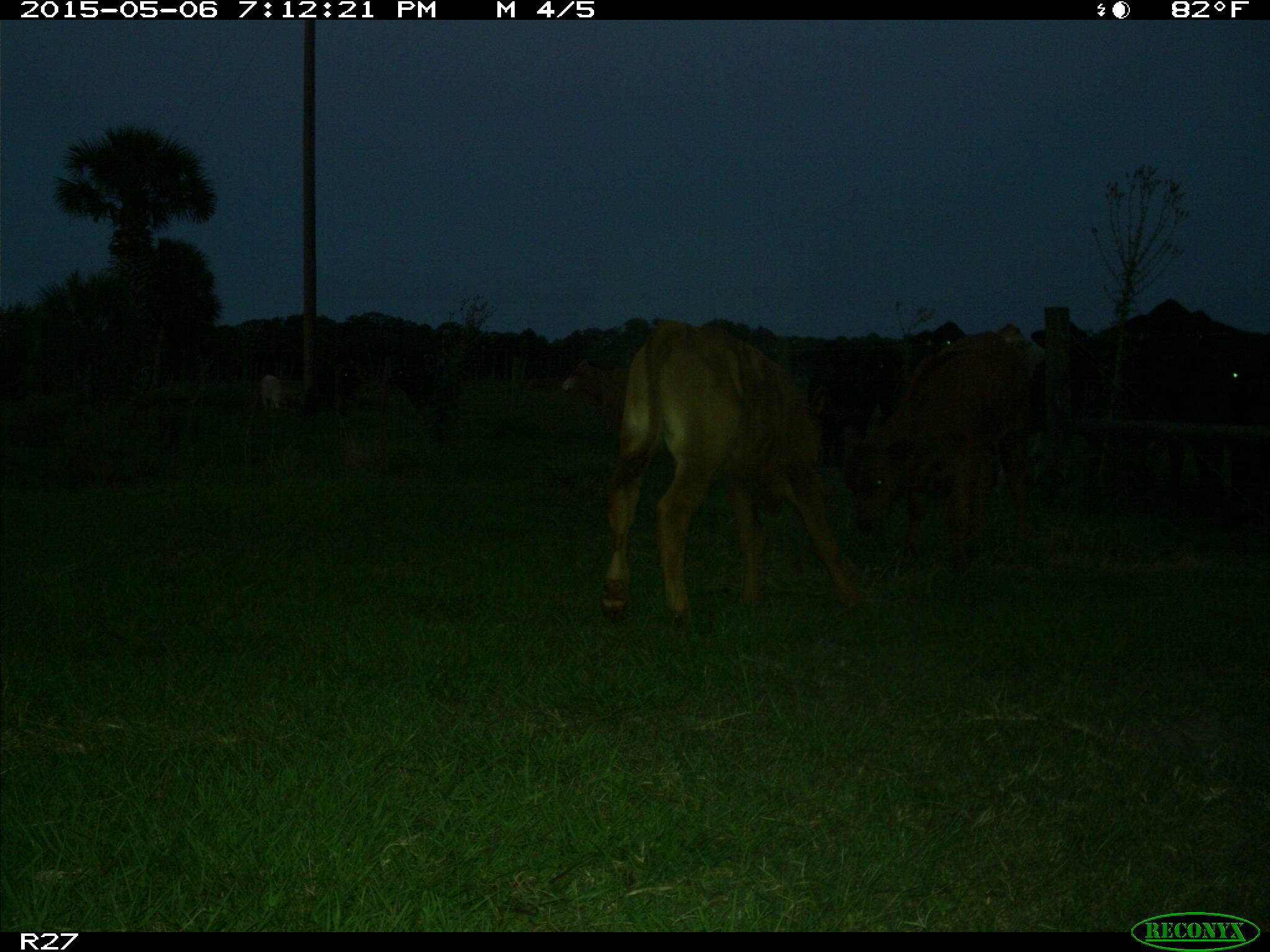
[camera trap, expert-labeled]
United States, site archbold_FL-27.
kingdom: Animalia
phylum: Chordata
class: Mammalia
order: Artiodactyla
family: Bovidae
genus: Bos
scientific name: Bos taurus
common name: domestic cow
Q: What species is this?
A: Bos taurus (domestic cow).